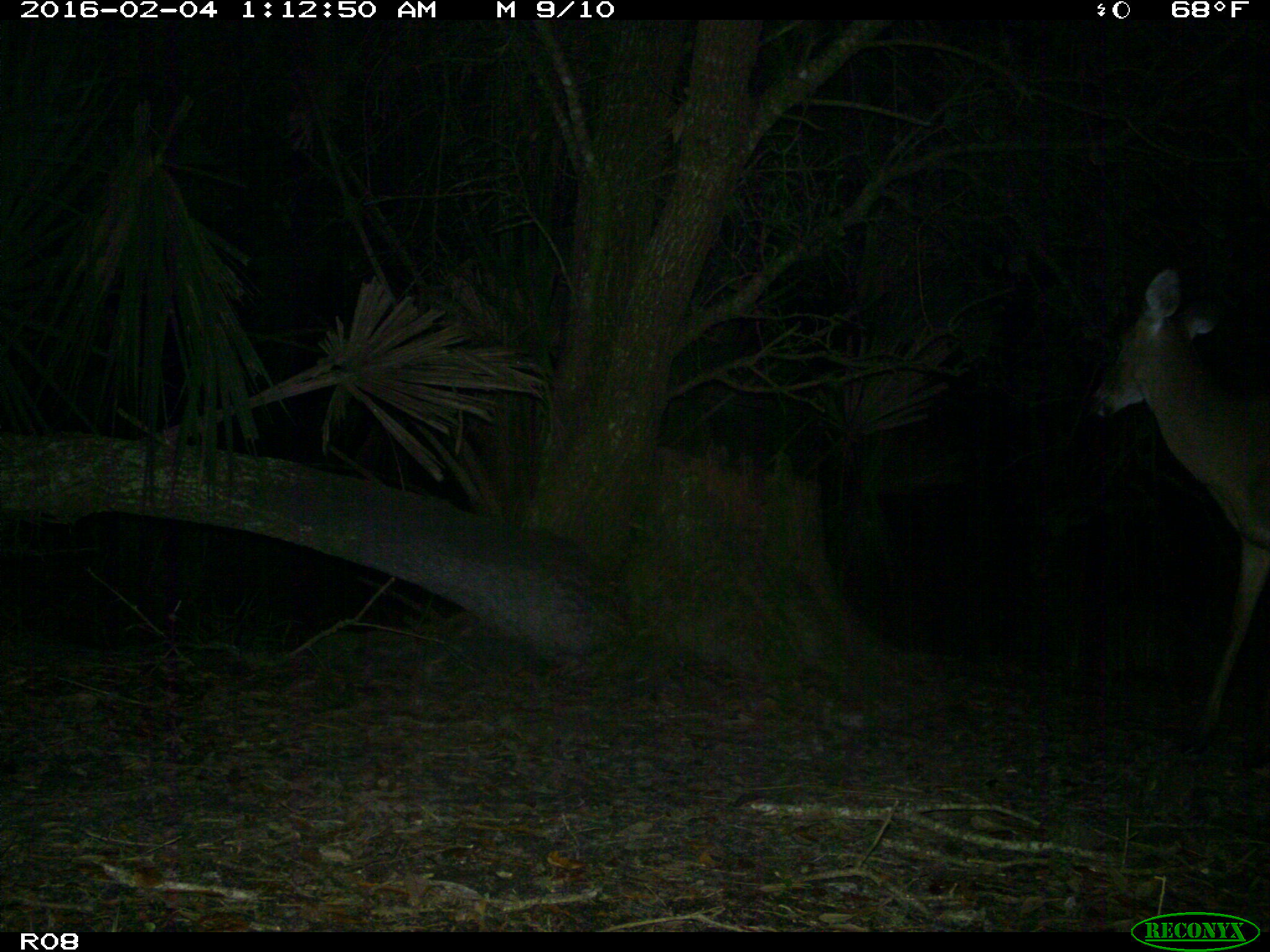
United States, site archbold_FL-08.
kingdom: Animalia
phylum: Chordata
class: Mammalia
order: Artiodactyla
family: Cervidae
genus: Odocoileus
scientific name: Odocoileus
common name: deer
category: unidentified deer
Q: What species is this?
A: Unidentified deer (deer) (Odocoileus).